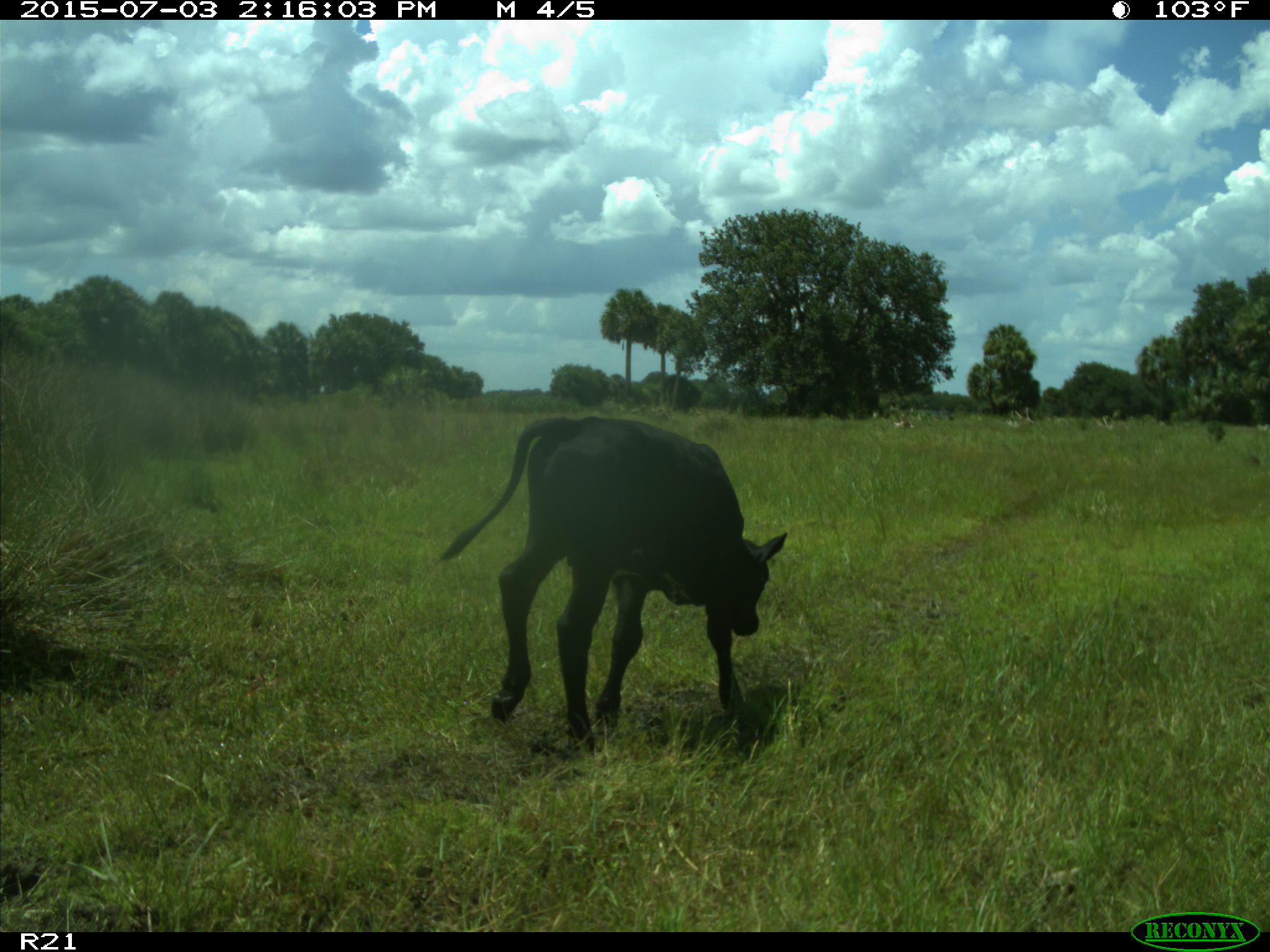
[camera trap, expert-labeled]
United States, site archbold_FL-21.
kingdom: Animalia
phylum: Chordata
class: Mammalia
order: Artiodactyla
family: Bovidae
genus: Bos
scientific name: Bos taurus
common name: domestic cow